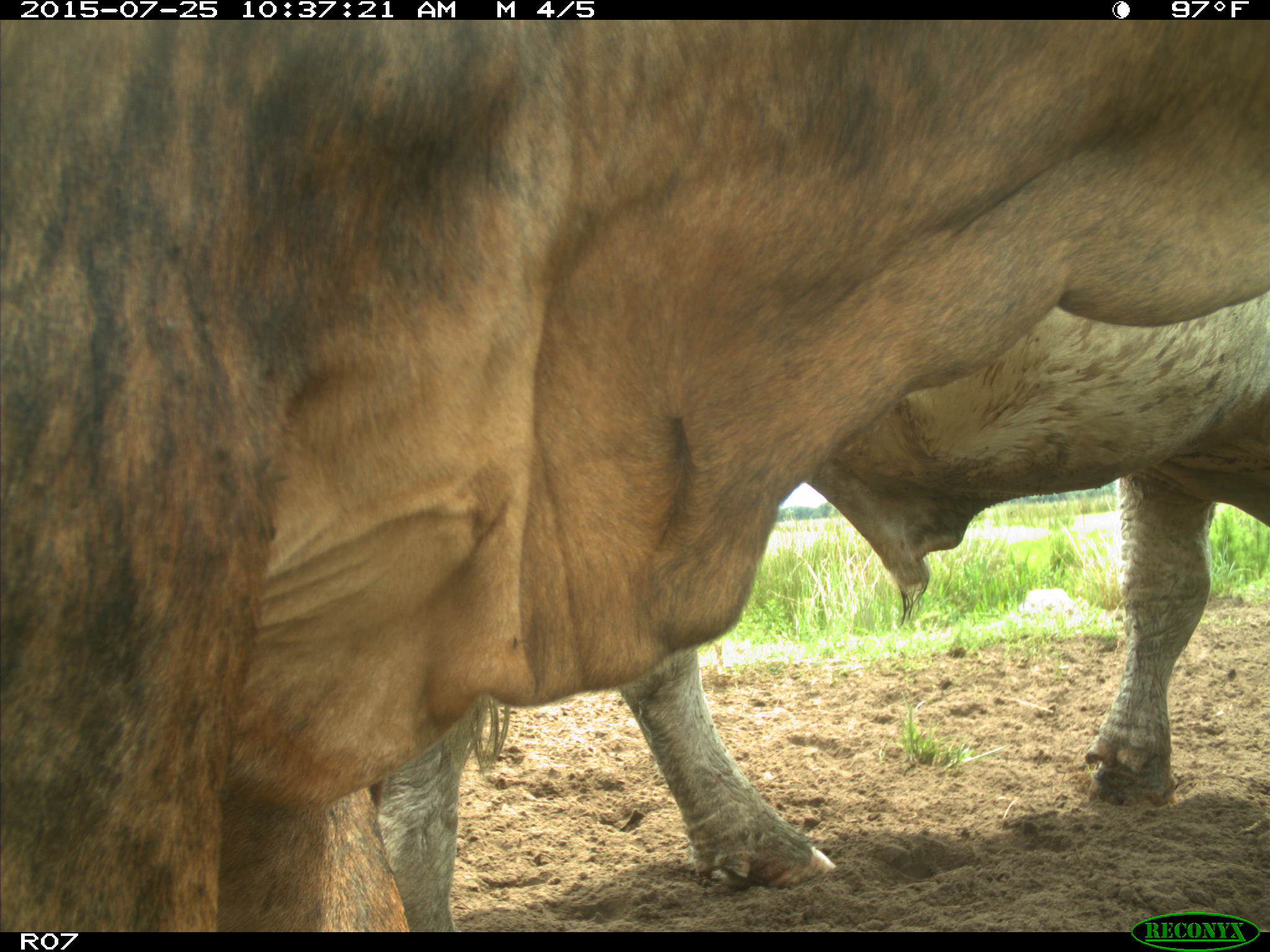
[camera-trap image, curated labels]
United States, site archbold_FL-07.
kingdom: Animalia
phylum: Chordata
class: Mammalia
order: Artiodactyla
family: Bovidae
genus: Bos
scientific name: Bos taurus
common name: domestic cow